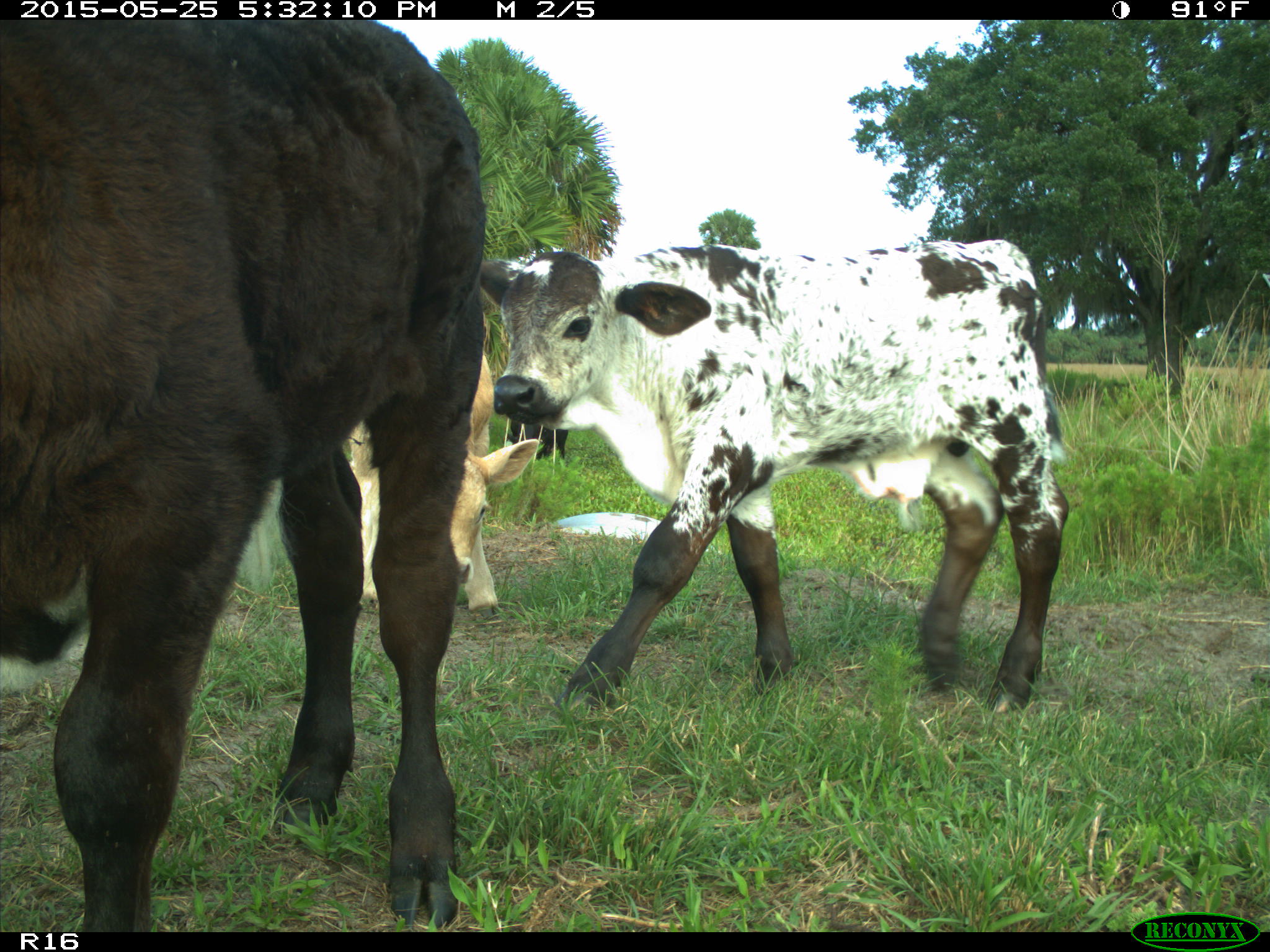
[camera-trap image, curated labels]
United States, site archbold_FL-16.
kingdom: Animalia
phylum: Chordata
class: Mammalia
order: Artiodactyla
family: Bovidae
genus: Bos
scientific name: Bos taurus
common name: domestic cow